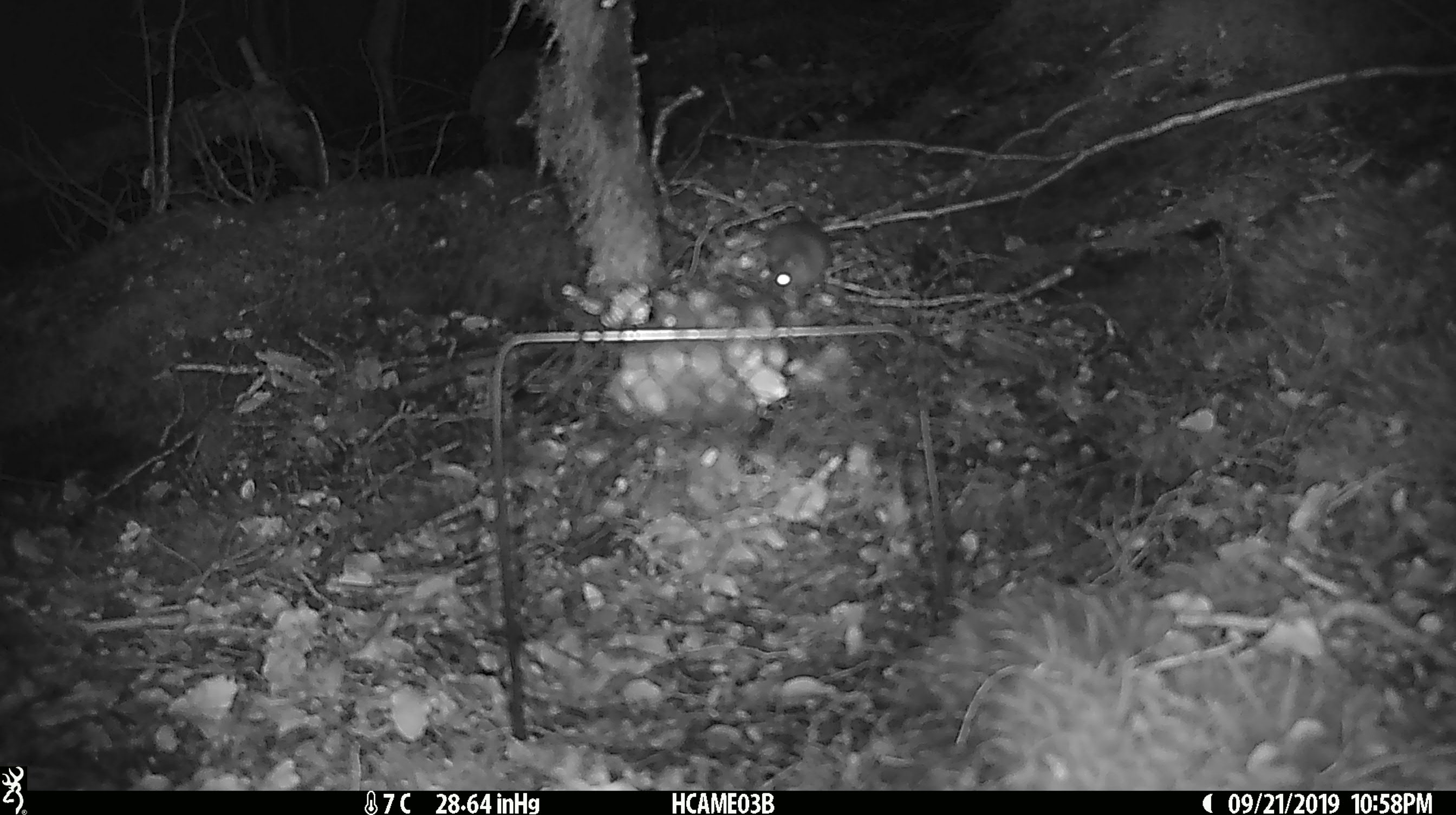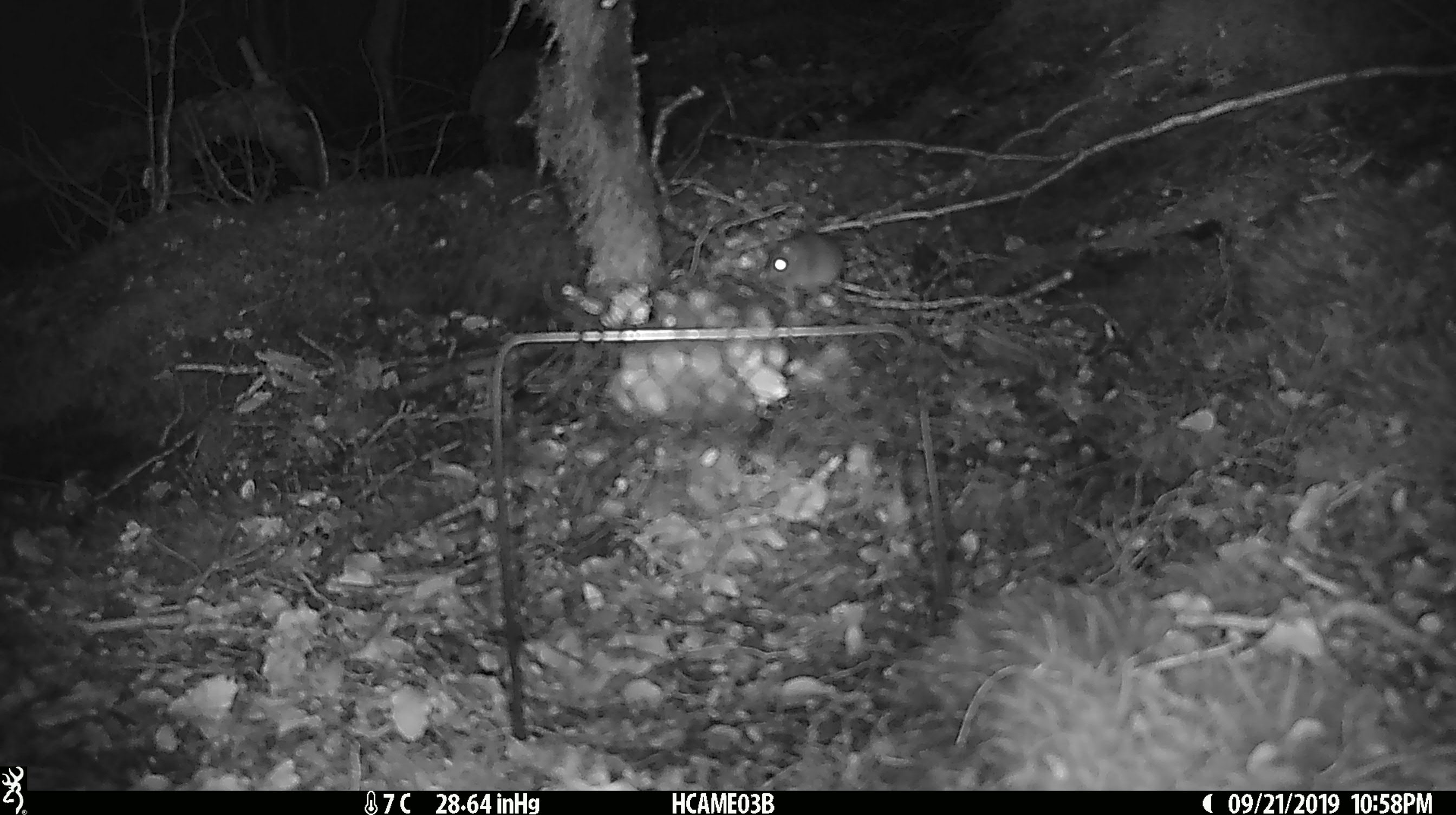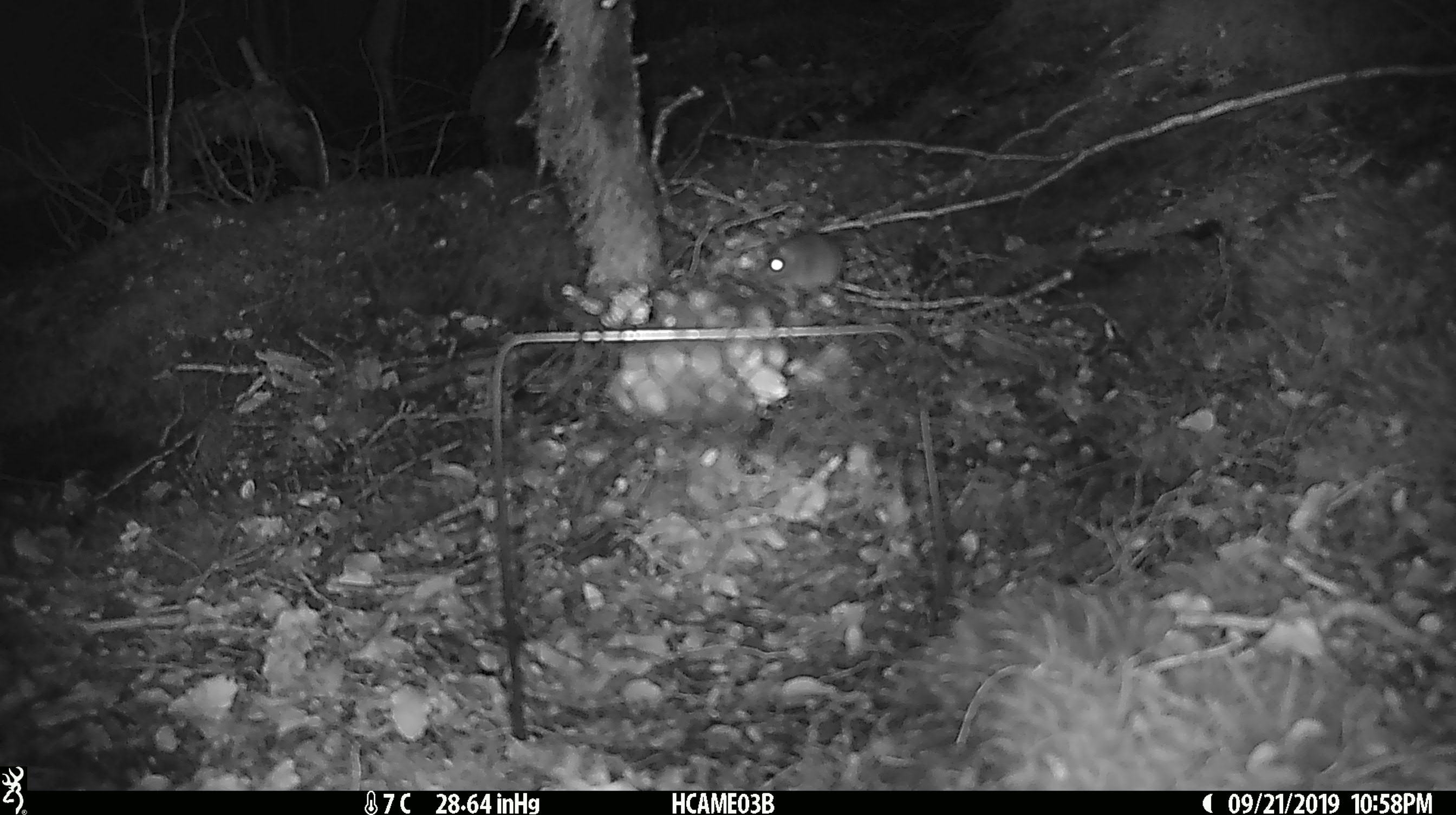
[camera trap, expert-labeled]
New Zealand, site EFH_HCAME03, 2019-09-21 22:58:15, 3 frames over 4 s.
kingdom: Animalia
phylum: Chordata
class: Mammalia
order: Rodentia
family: Muridae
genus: Mus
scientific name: Mus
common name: mouse